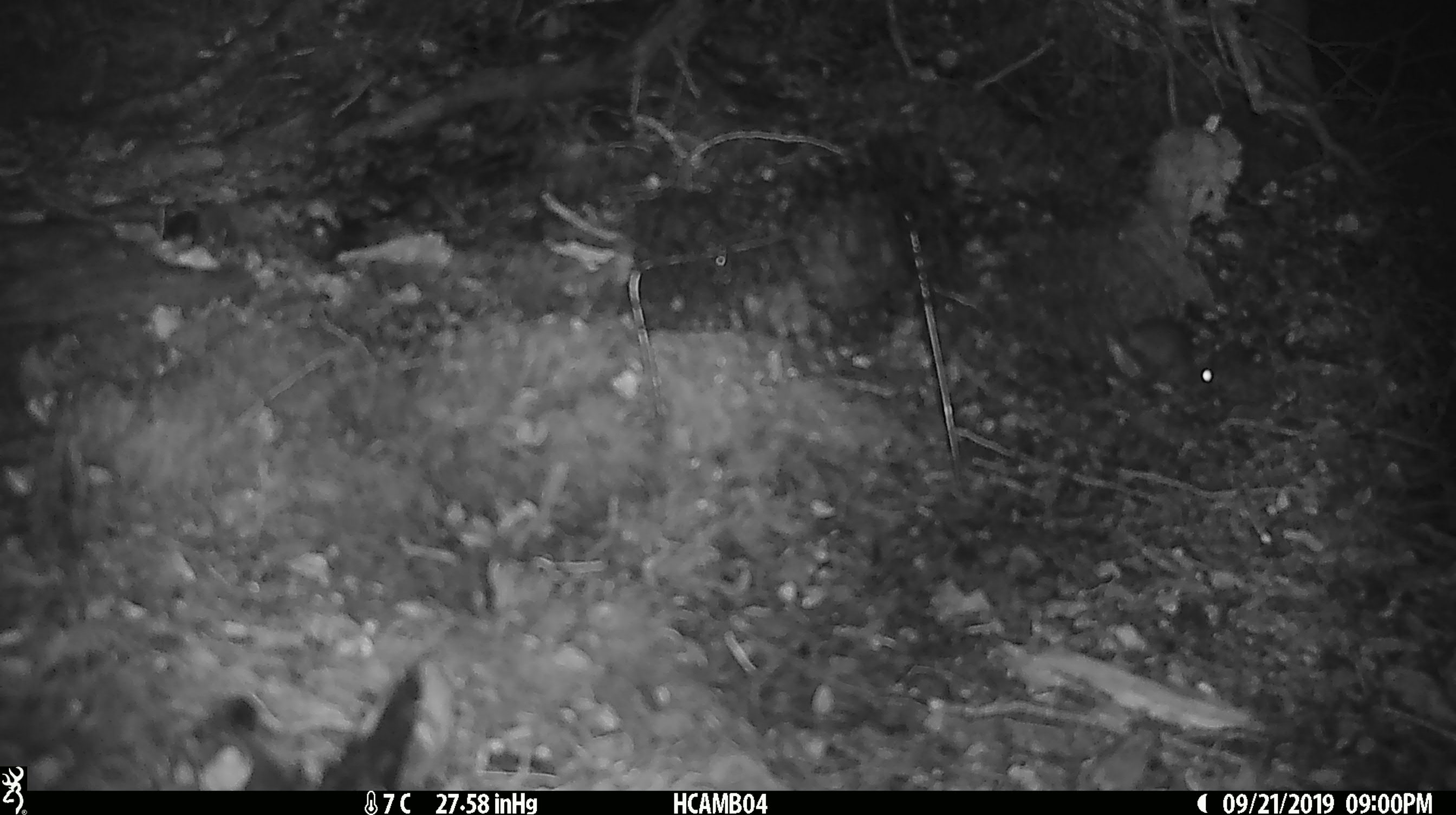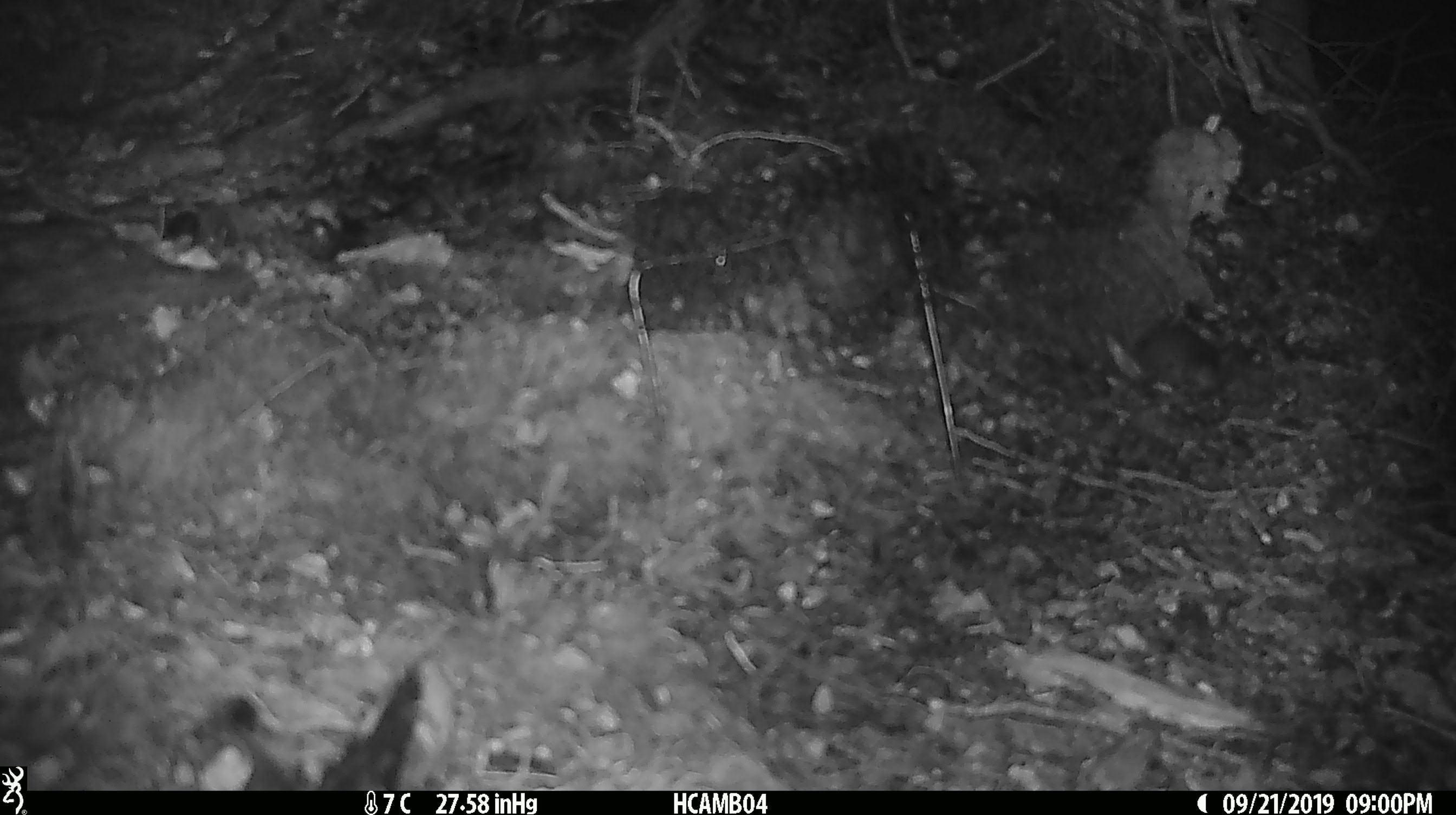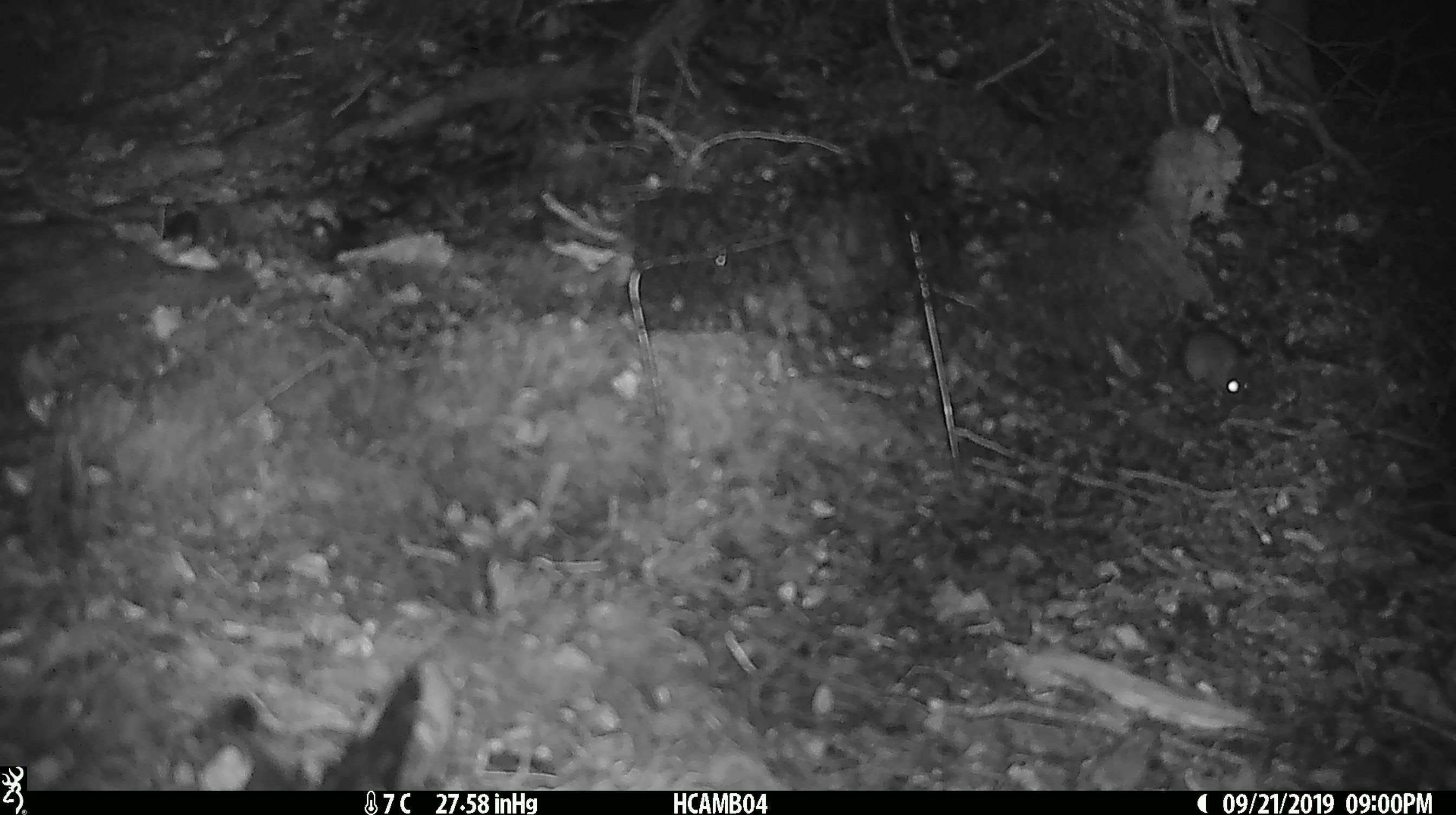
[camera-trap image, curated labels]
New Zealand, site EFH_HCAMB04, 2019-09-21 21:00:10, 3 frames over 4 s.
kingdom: Animalia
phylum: Chordata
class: Mammalia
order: Rodentia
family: Muridae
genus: Mus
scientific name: Mus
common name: mouse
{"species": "mouse (Mus)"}